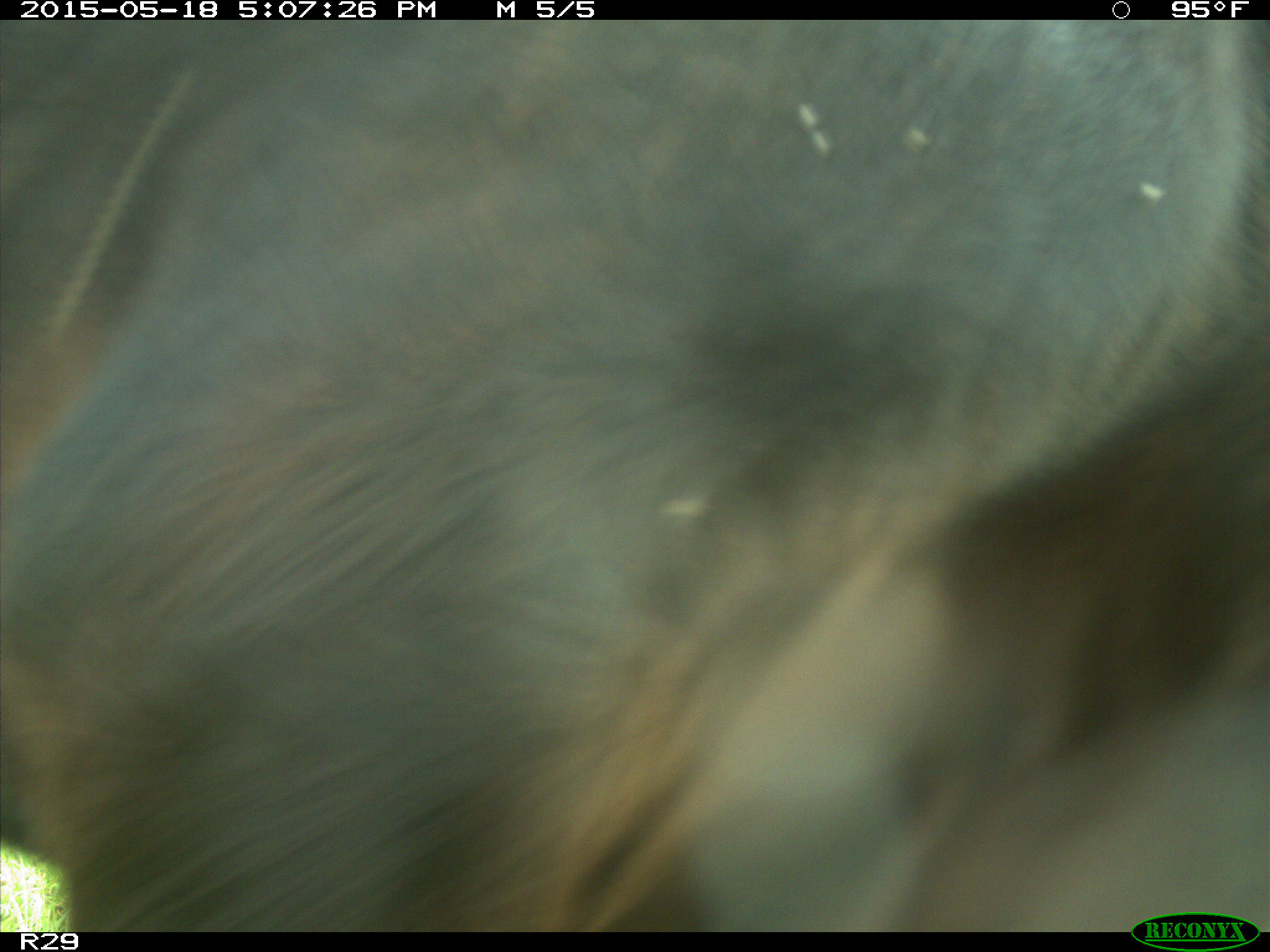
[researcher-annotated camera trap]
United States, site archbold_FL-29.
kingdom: Animalia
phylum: Chordata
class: Mammalia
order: Artiodactyla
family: Bovidae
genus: Bos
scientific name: Bos taurus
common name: domestic cow